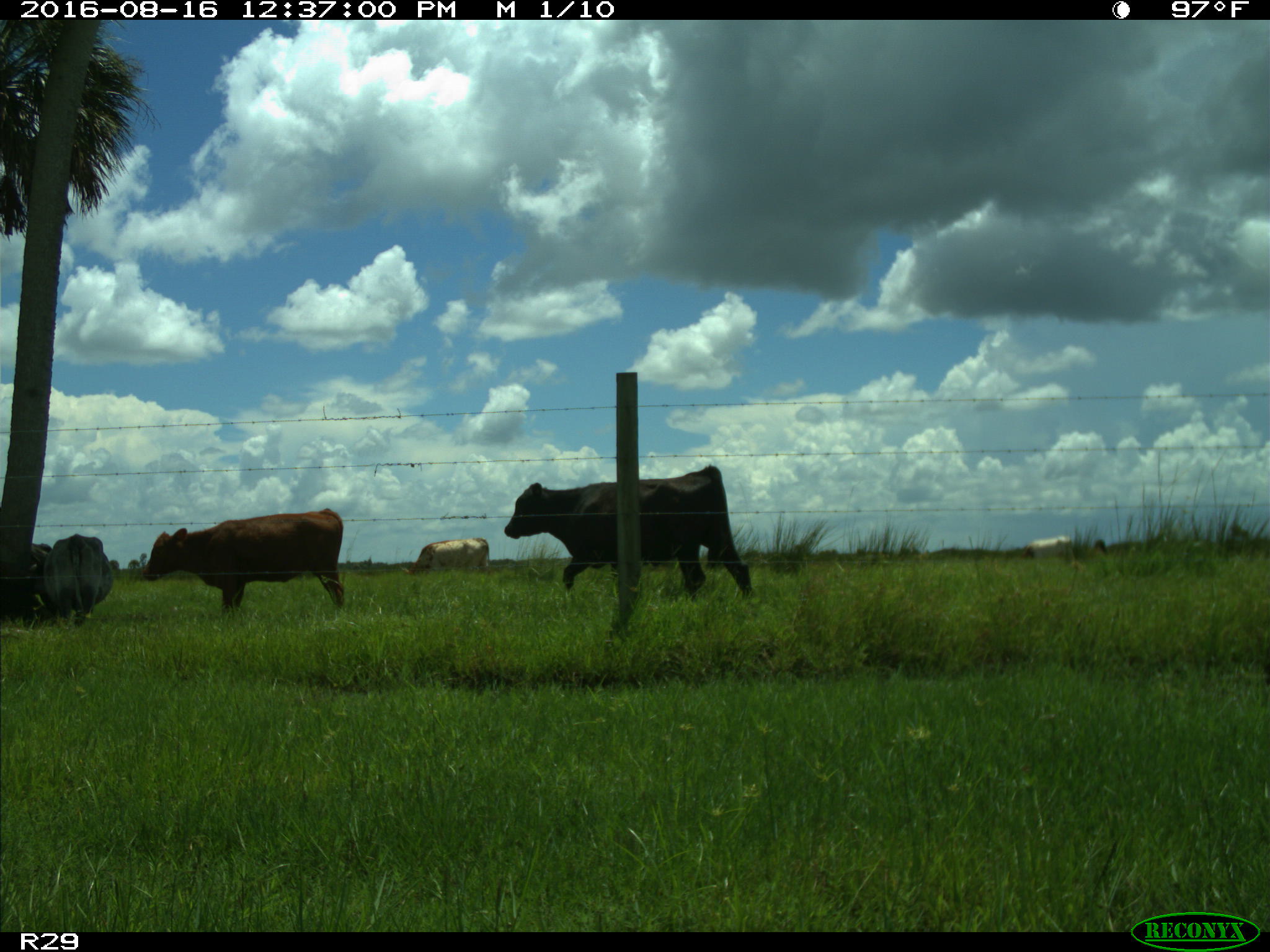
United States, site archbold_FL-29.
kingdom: Animalia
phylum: Chordata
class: Mammalia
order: Artiodactyla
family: Bovidae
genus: Bos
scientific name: Bos taurus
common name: domestic cow